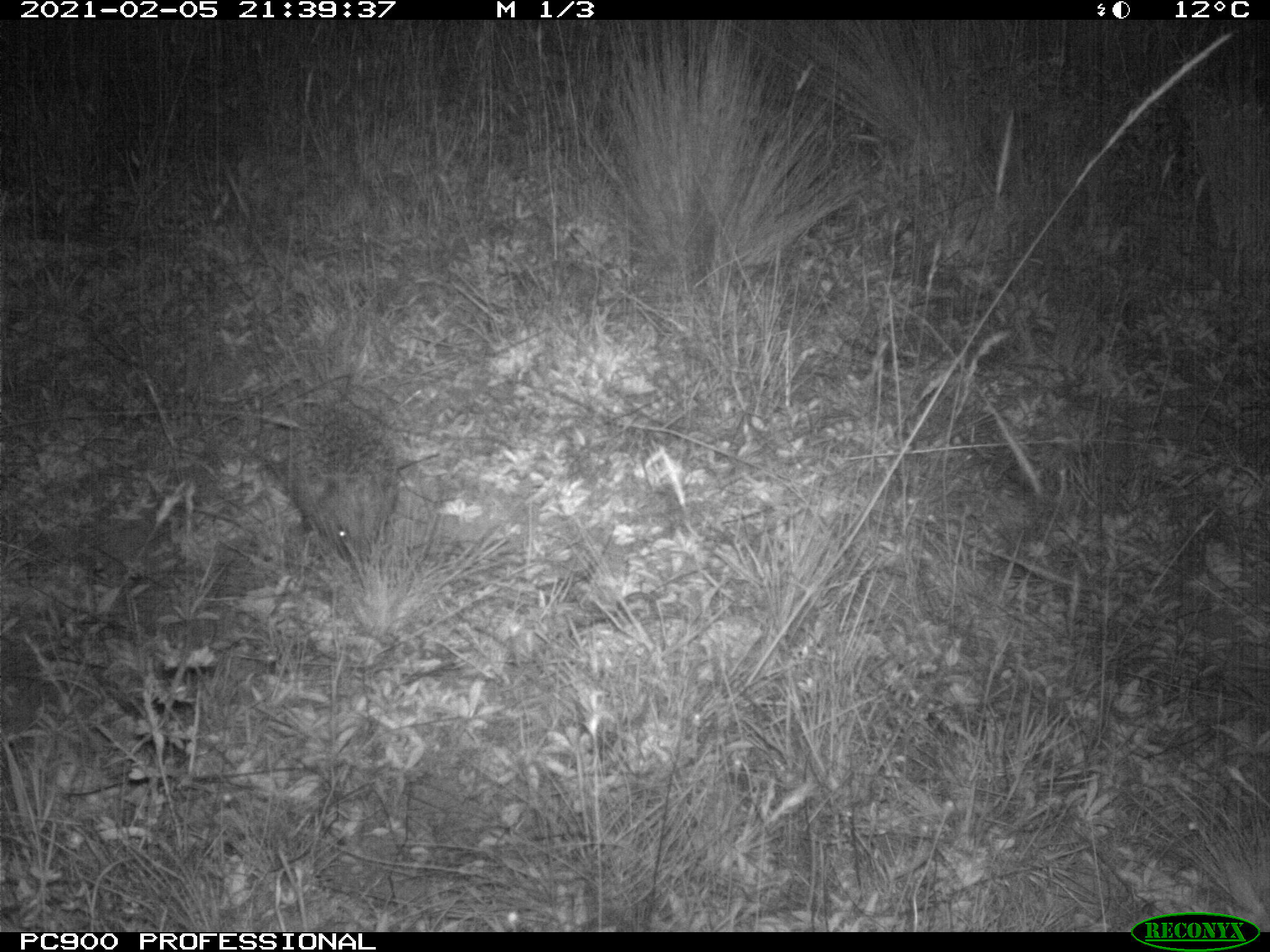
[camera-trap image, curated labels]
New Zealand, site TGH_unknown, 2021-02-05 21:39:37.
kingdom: Animalia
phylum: Chordata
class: Mammalia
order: Eulipotyphla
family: Erinaceidae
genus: Erinaceus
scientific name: Erinaceus europaeus europaeus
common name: european hedgehog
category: hedgehog